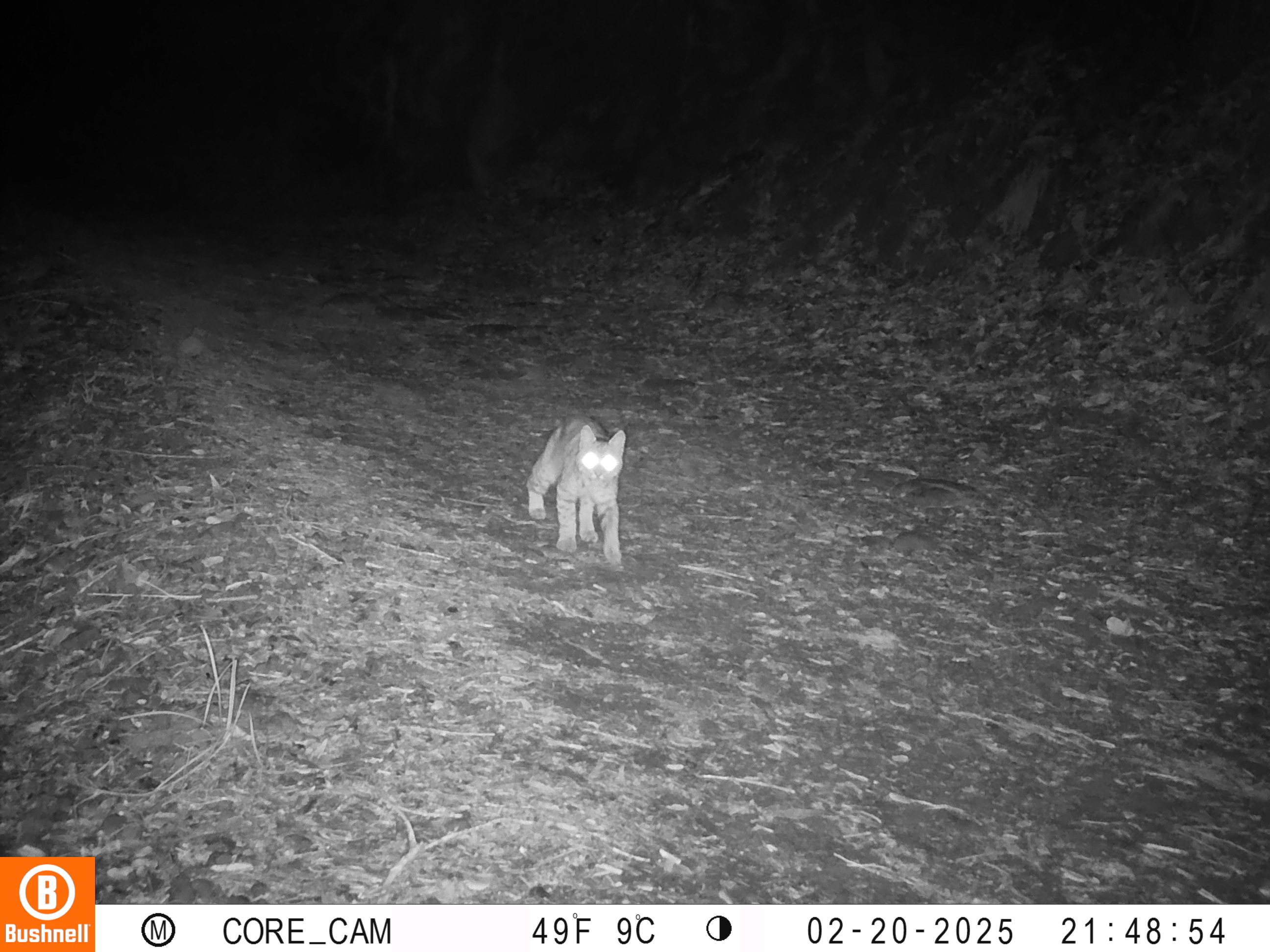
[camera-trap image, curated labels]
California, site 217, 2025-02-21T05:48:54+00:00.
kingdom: Animalia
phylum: Chordata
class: Mammalia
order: Carnivora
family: Felidae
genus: Lynx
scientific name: Lynx rufus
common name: bobcat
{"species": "bobcat (Lynx rufus)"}